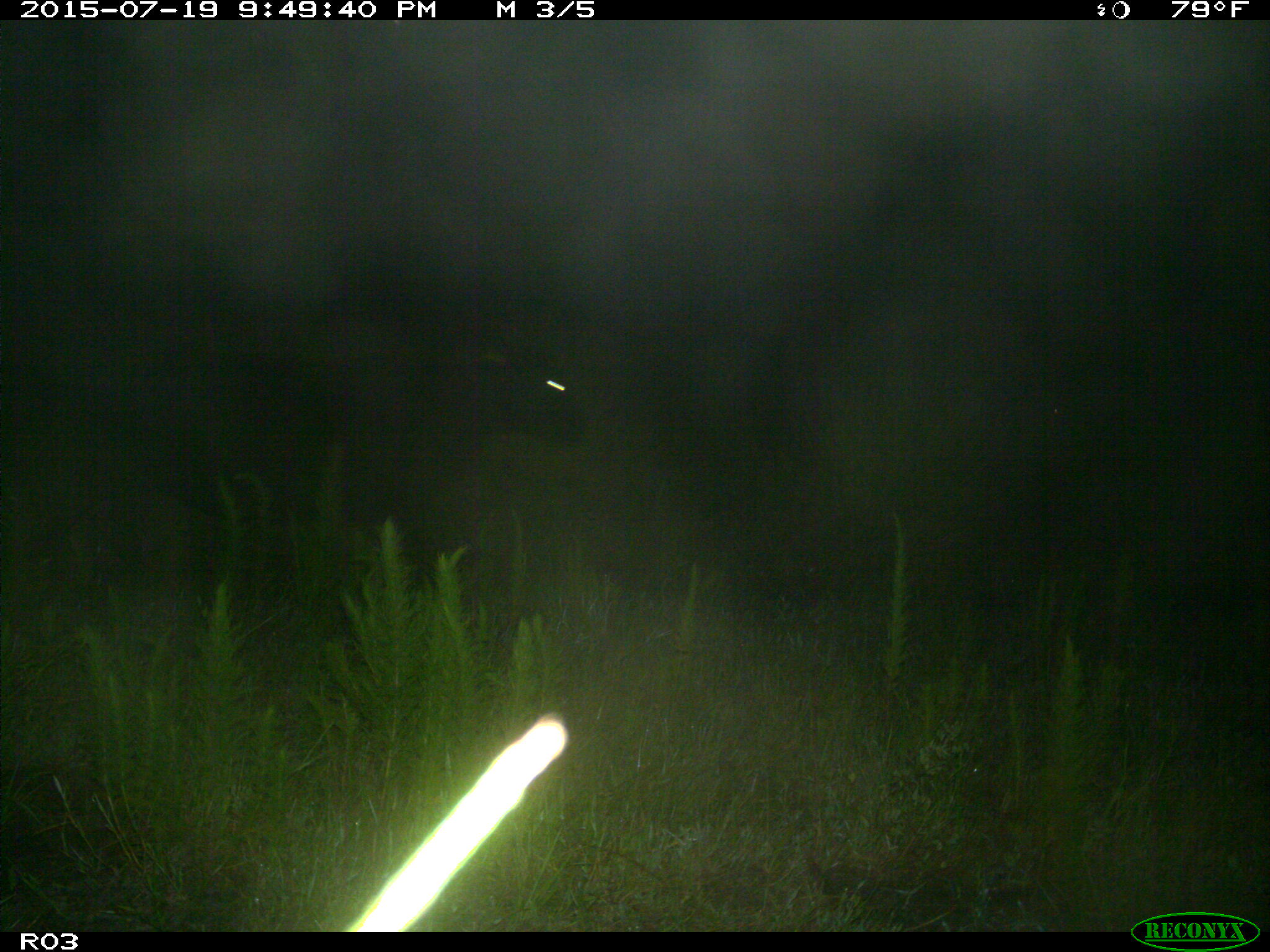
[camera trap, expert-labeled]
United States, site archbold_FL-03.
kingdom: Animalia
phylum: Chordata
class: Mammalia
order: Artiodactyla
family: Bovidae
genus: Bos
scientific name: Bos taurus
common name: domestic cow